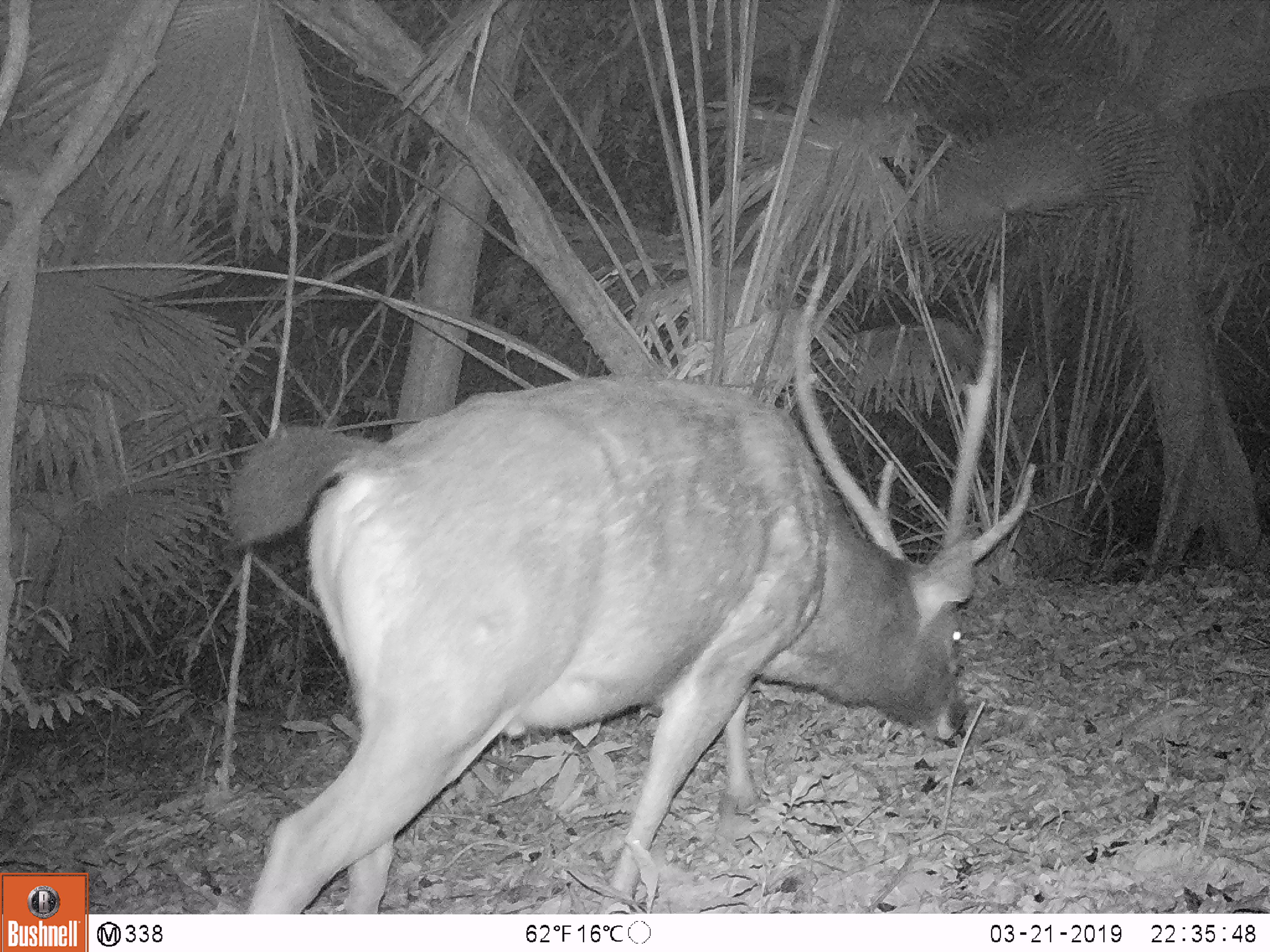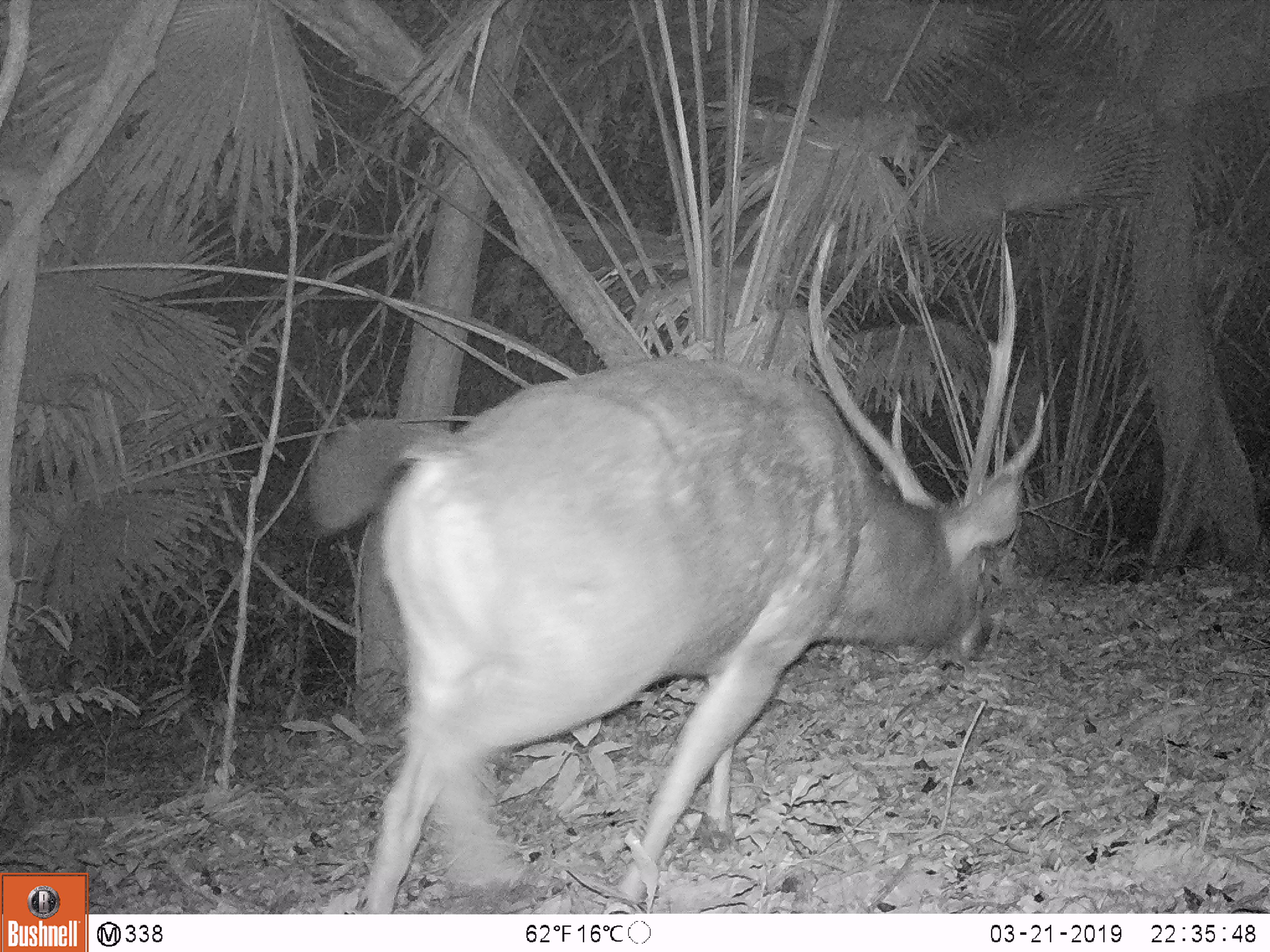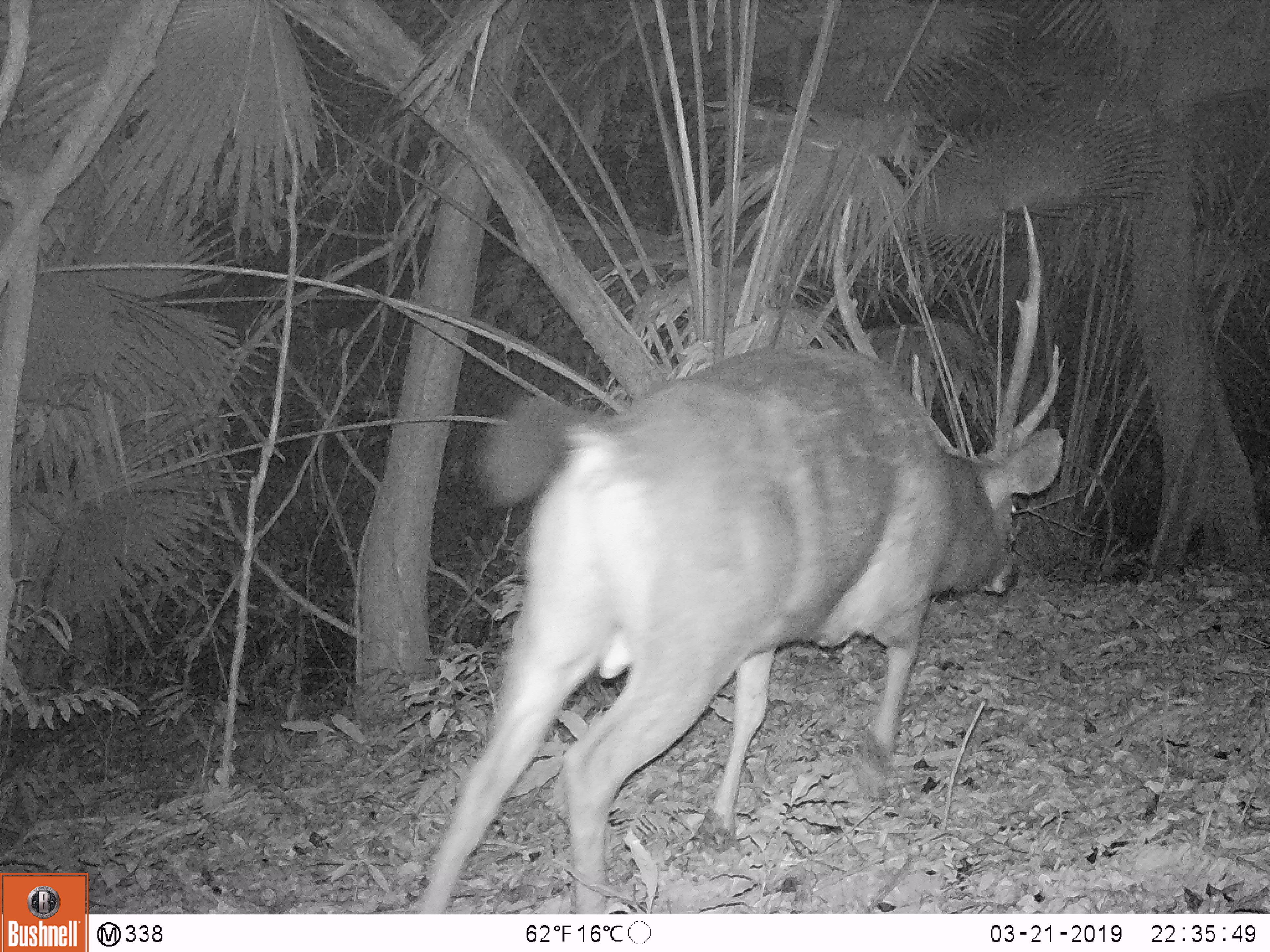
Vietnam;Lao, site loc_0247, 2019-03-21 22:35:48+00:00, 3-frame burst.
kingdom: Animalia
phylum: Chordata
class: Mammalia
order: Artiodactyla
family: Cervidae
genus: Rusa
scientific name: Rusa unicolor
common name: sambar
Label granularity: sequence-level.